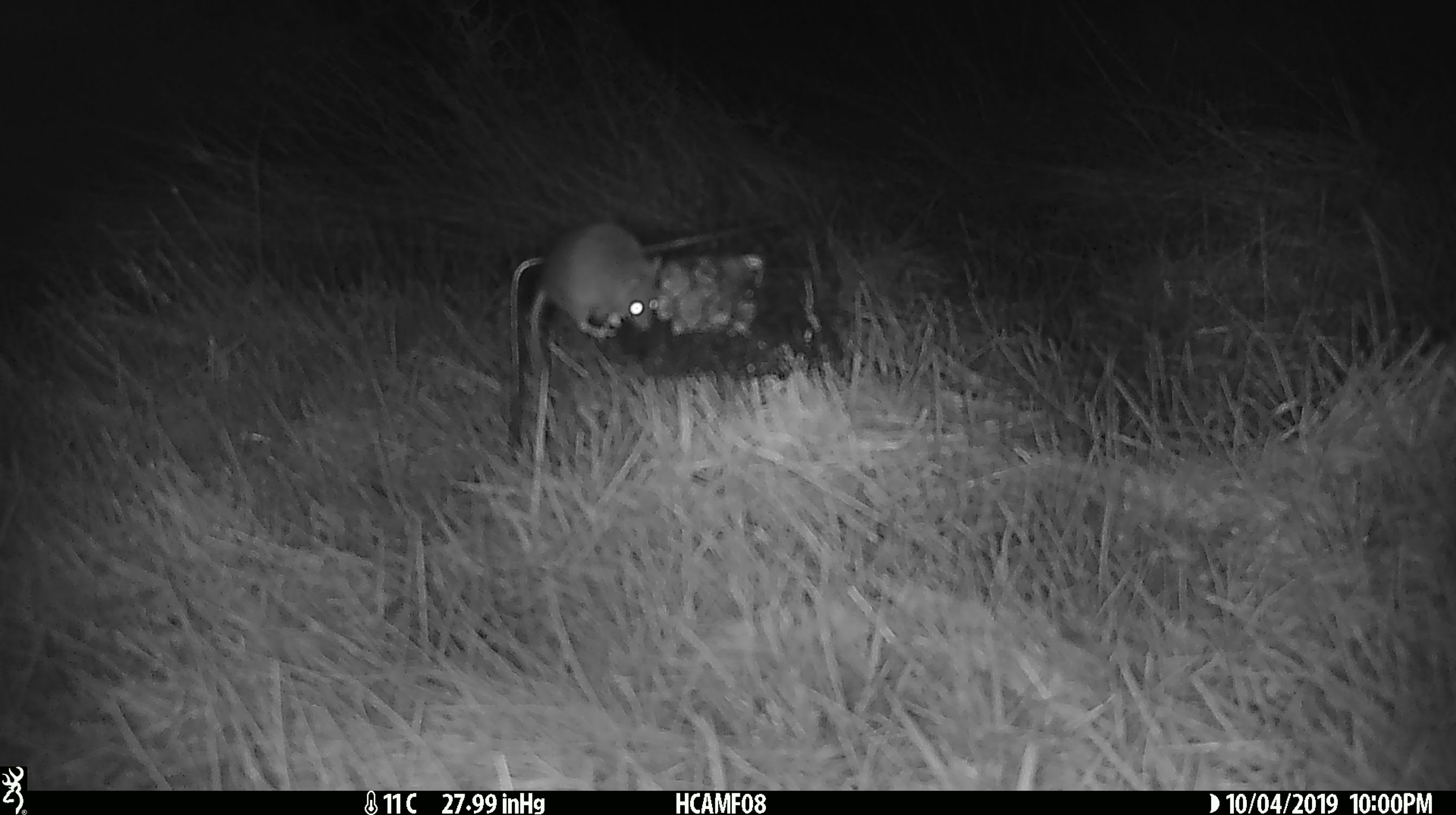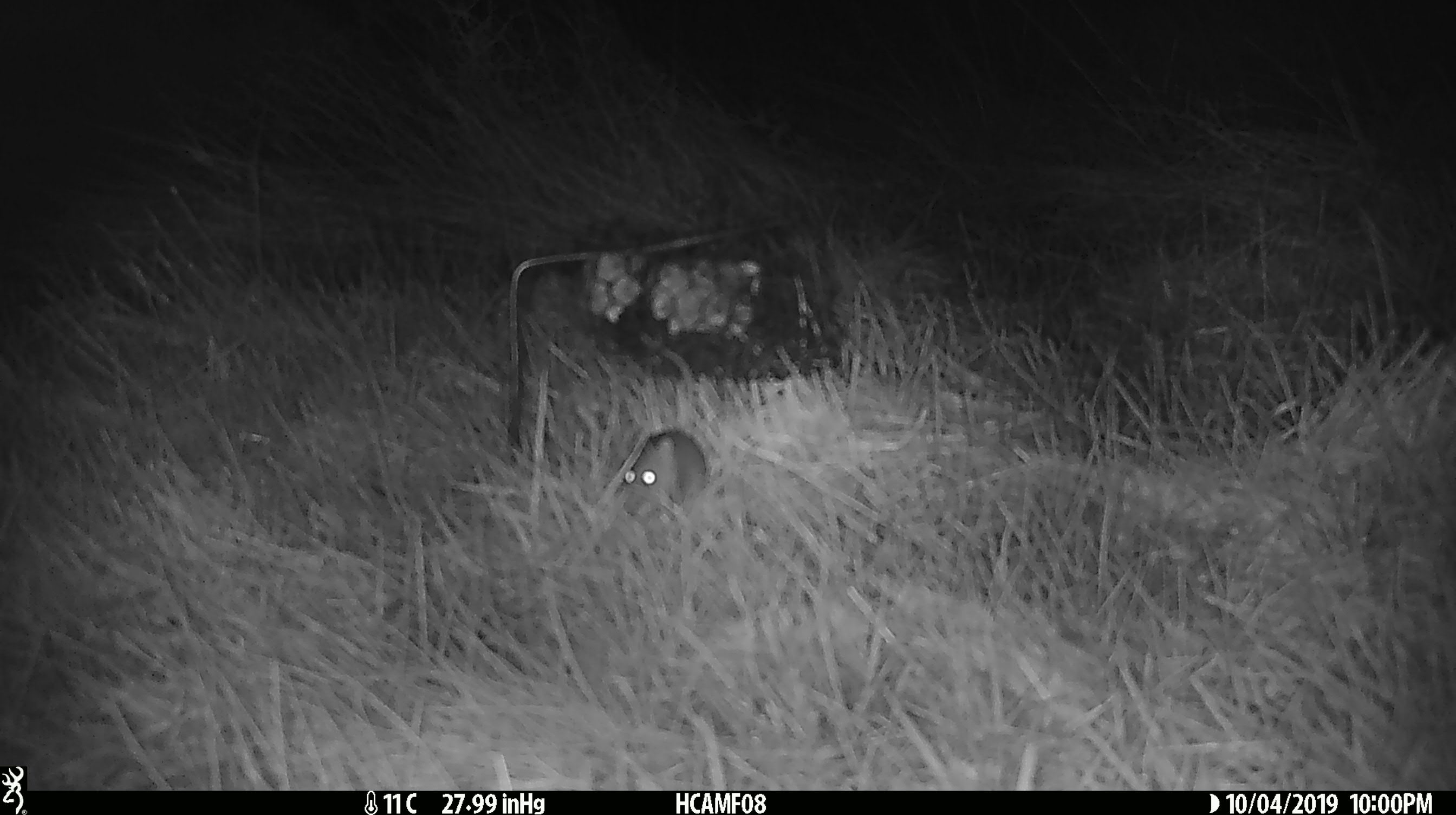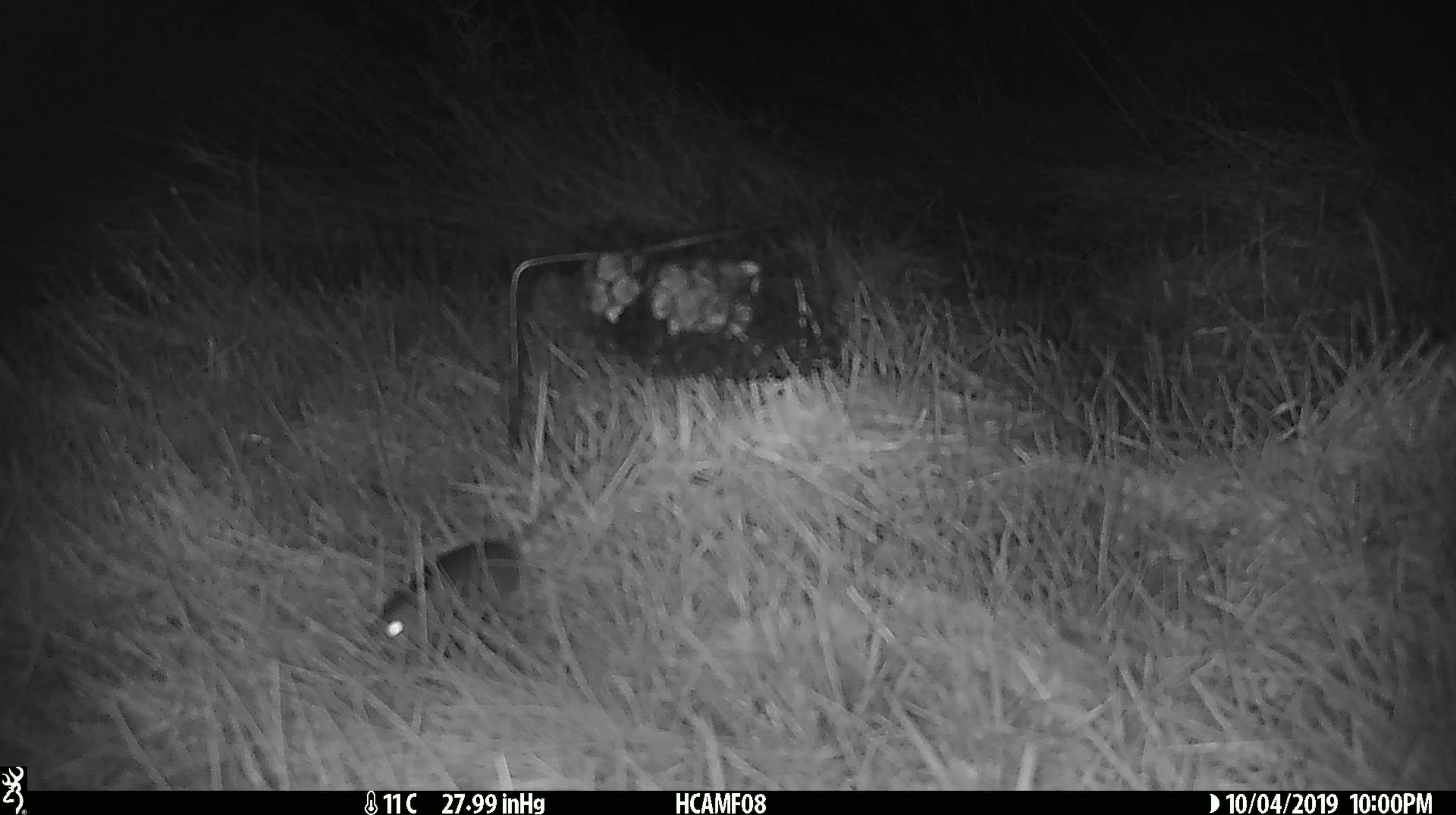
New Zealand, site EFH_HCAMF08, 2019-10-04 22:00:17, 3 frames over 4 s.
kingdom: Animalia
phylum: Chordata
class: Mammalia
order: Rodentia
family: Muridae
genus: Mus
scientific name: Mus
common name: mouse